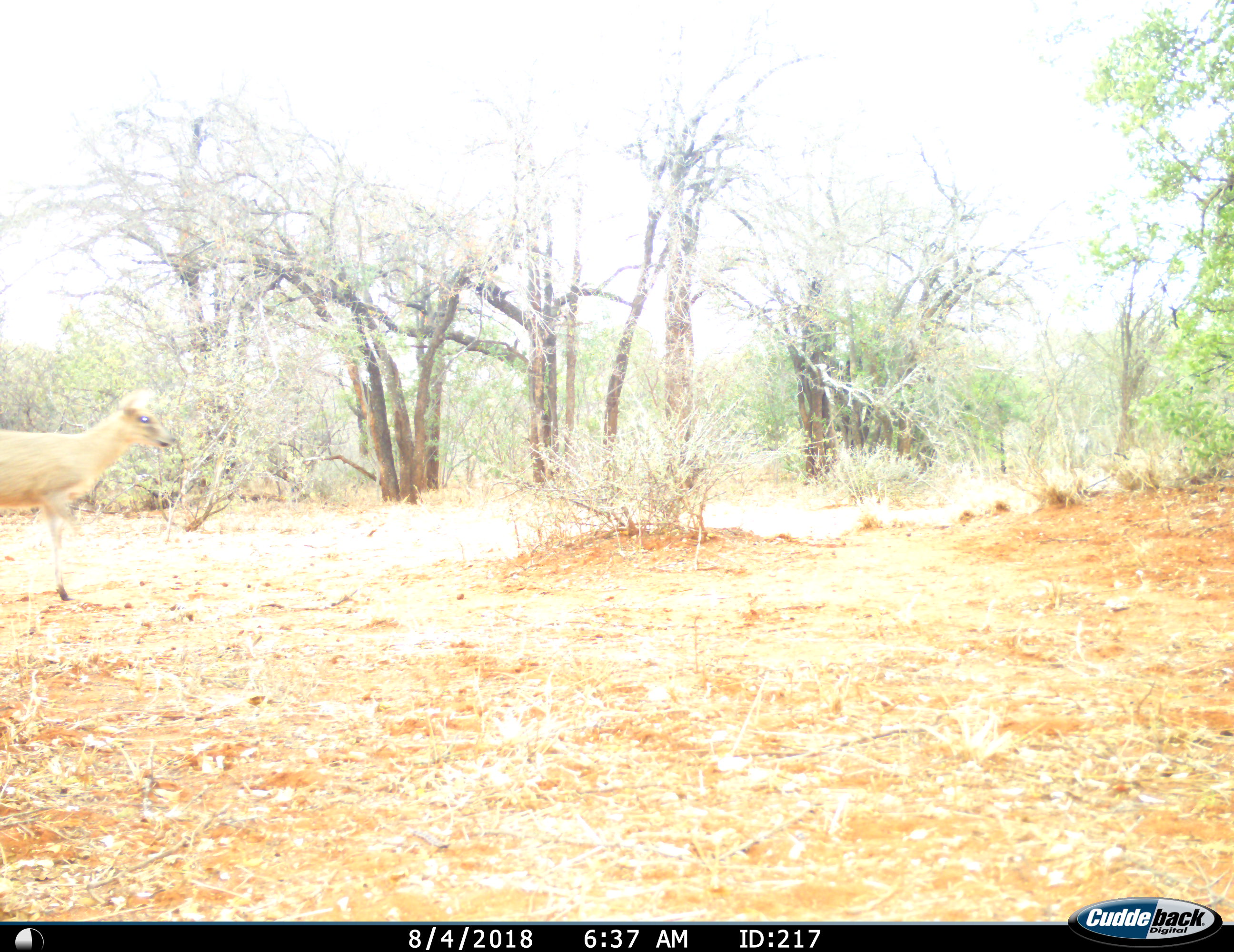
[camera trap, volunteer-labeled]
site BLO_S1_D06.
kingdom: Animalia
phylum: Chordata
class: Mammalia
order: Artiodactyla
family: Bovidae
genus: Sylvicapra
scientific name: Sylvicapra grimmia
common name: common duiker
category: duikercommongrey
Duikercommongrey (common duiker) (Sylvicapra grimmia), count 1. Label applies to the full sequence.